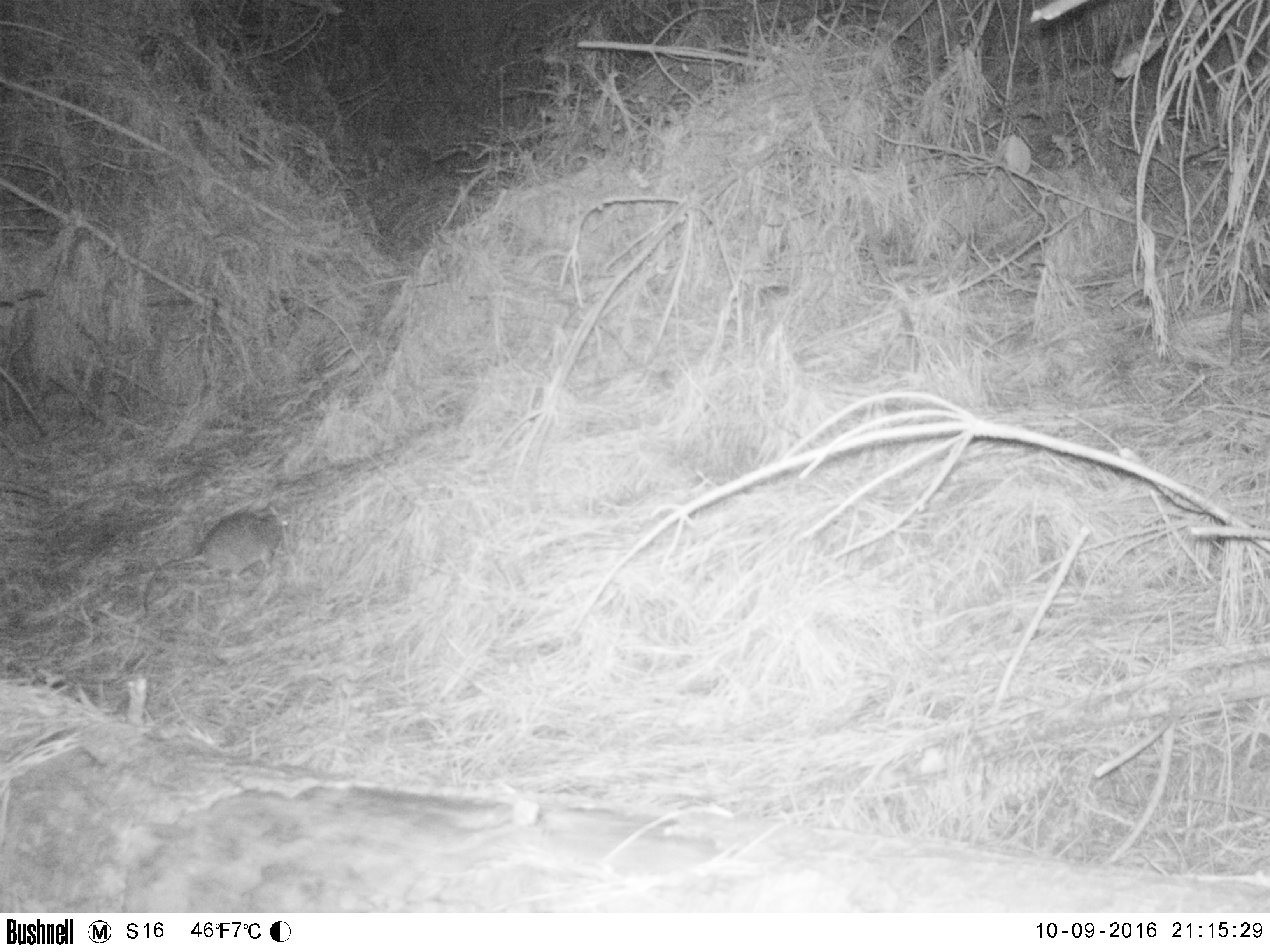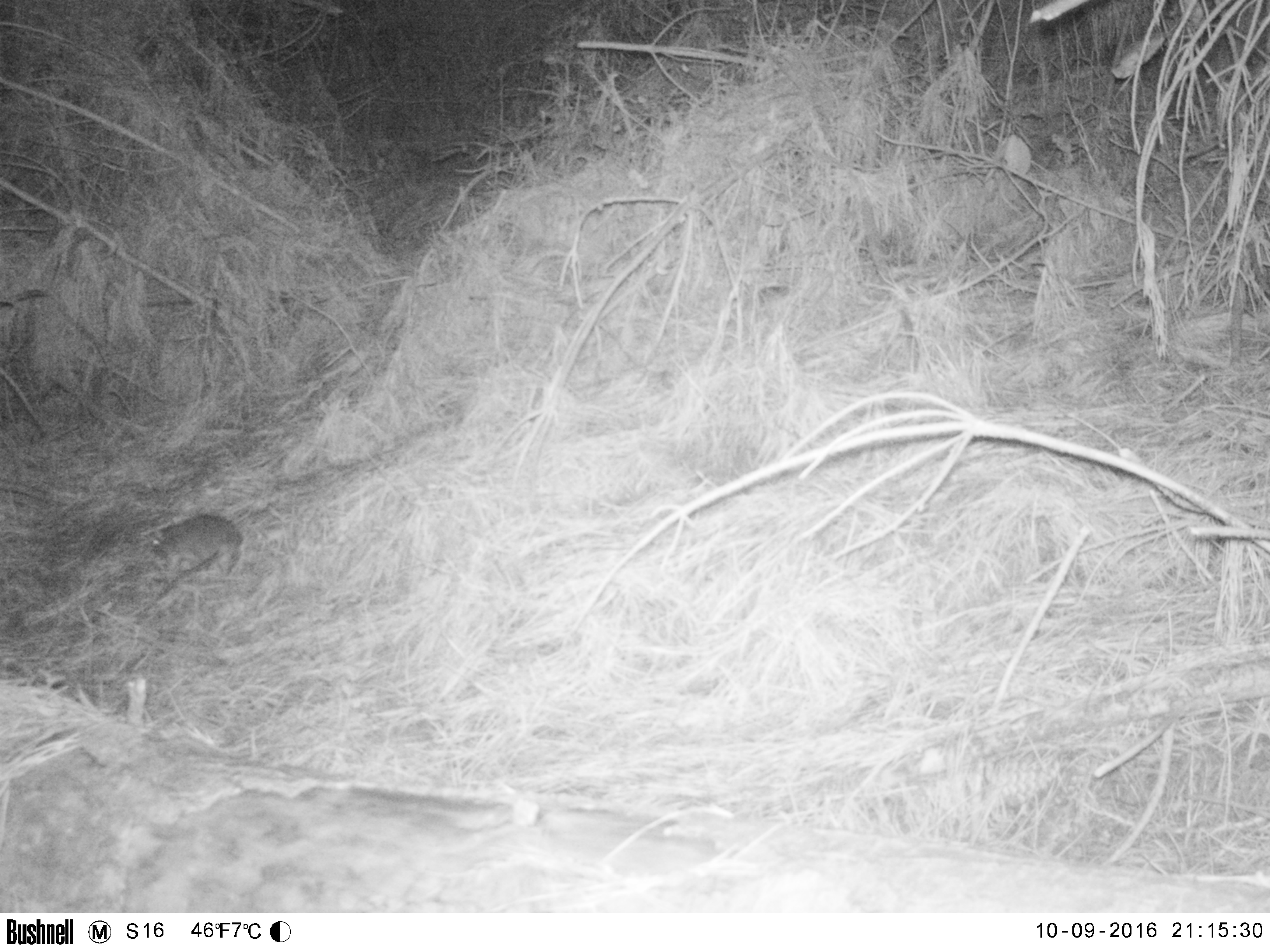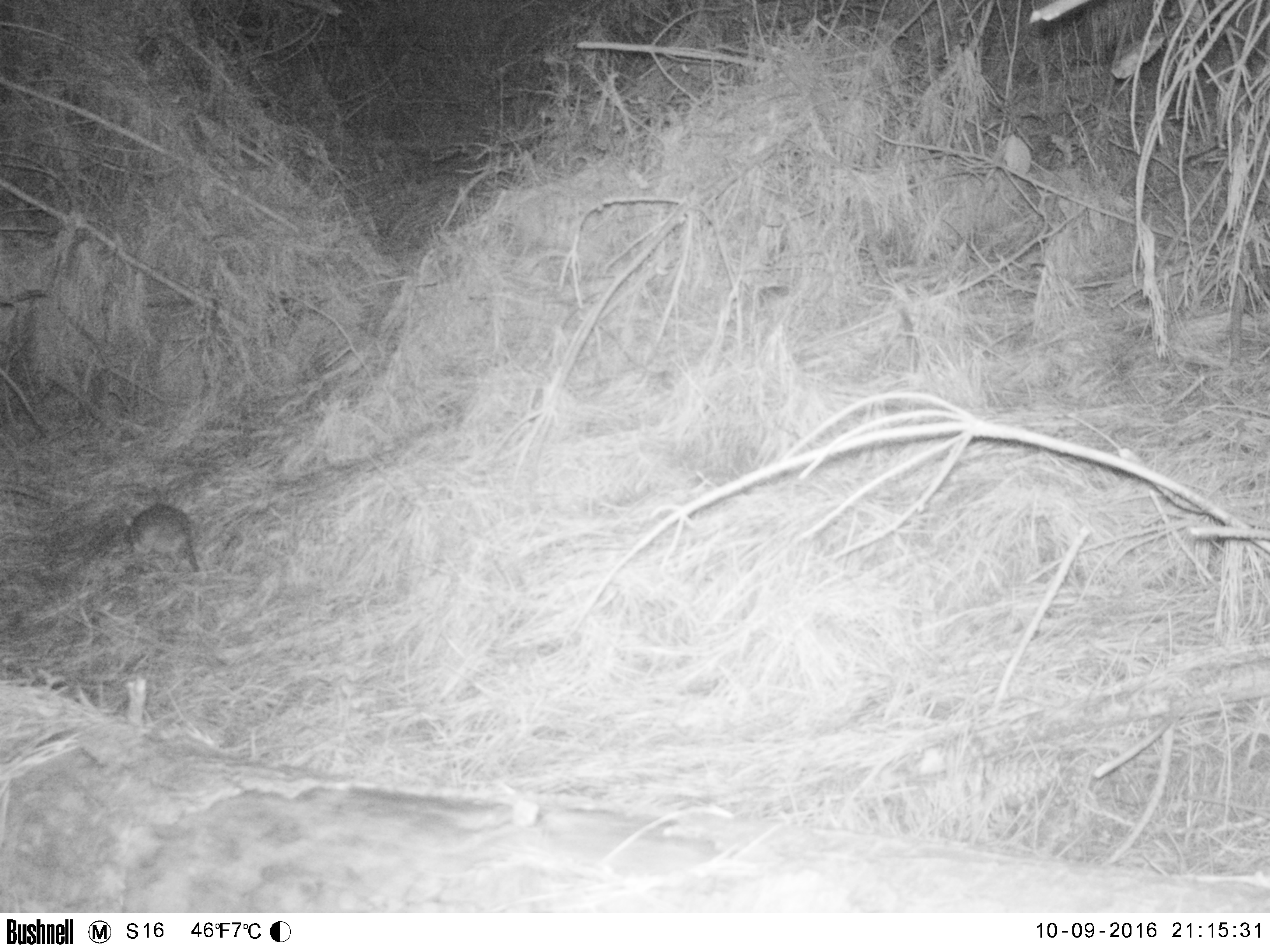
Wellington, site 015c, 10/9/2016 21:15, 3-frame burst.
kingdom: Animalia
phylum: Chordata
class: Mammalia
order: Rodentia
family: Muridae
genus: Rattus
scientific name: Rattus norvegicus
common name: norway rat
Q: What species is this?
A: Norway rat (Rattus norvegicus).